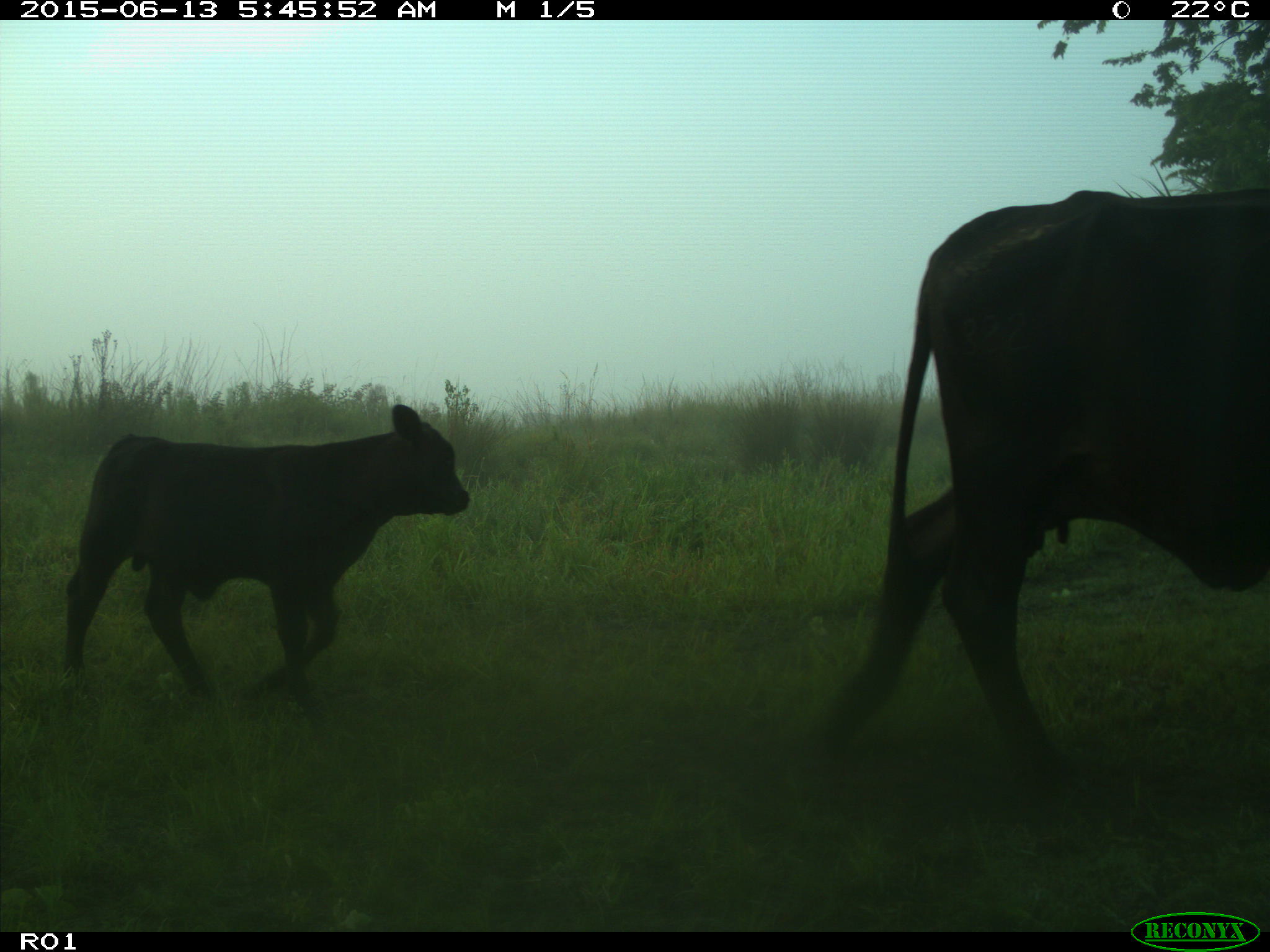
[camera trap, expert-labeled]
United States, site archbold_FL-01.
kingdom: Animalia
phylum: Chordata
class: Mammalia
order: Artiodactyla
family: Bovidae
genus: Bos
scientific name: Bos taurus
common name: domestic cow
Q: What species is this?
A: Bos taurus (domestic cow).